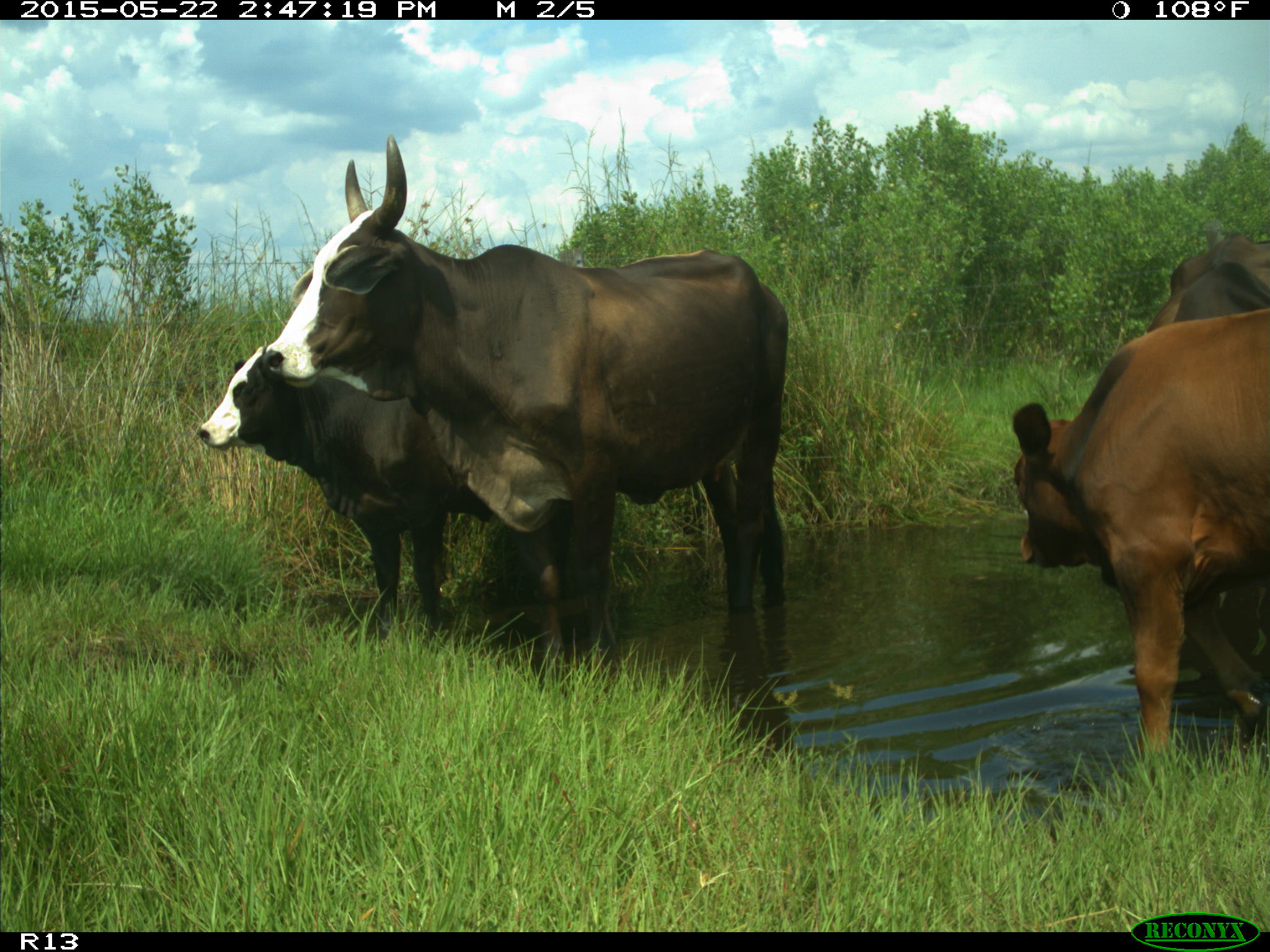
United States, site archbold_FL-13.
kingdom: Animalia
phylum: Chordata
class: Mammalia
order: Artiodactyla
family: Bovidae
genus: Bos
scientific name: Bos taurus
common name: domestic cow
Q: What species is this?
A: Bos taurus (domestic cow).